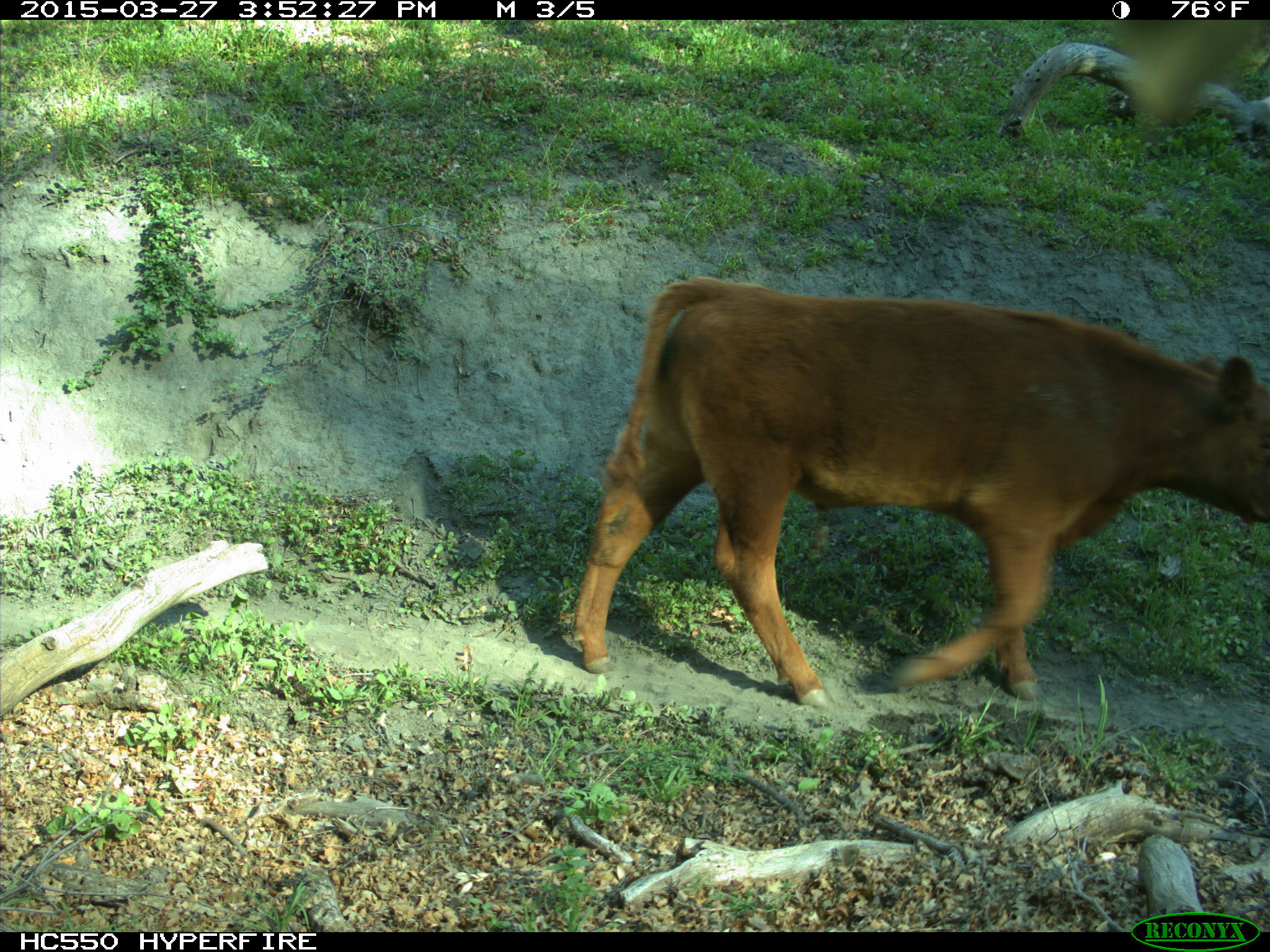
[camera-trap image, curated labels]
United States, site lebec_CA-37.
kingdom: Animalia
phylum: Chordata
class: Mammalia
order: Artiodactyla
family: Bovidae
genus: Bos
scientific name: Bos taurus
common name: domestic cow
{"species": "Bos taurus (domestic cow)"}